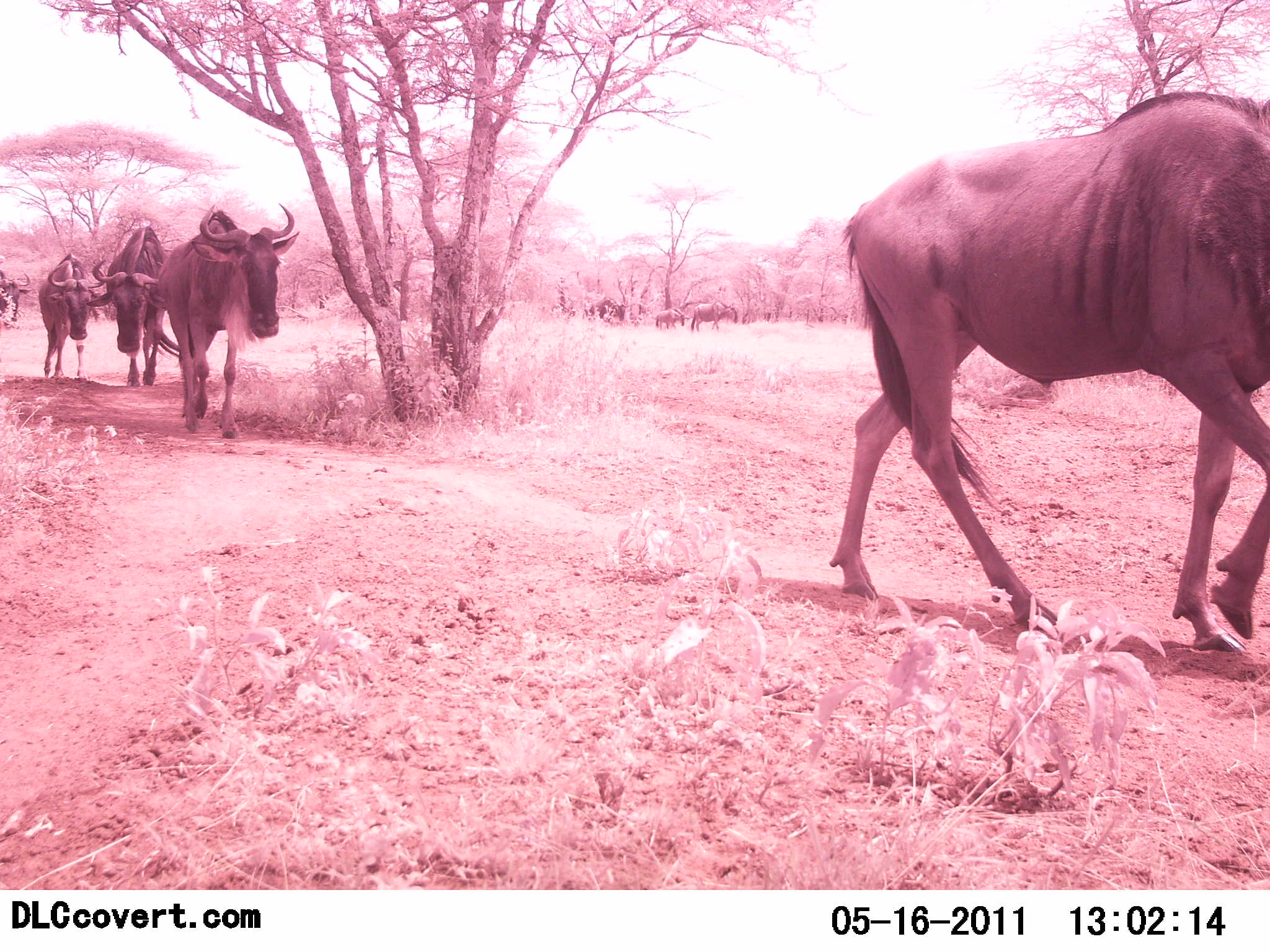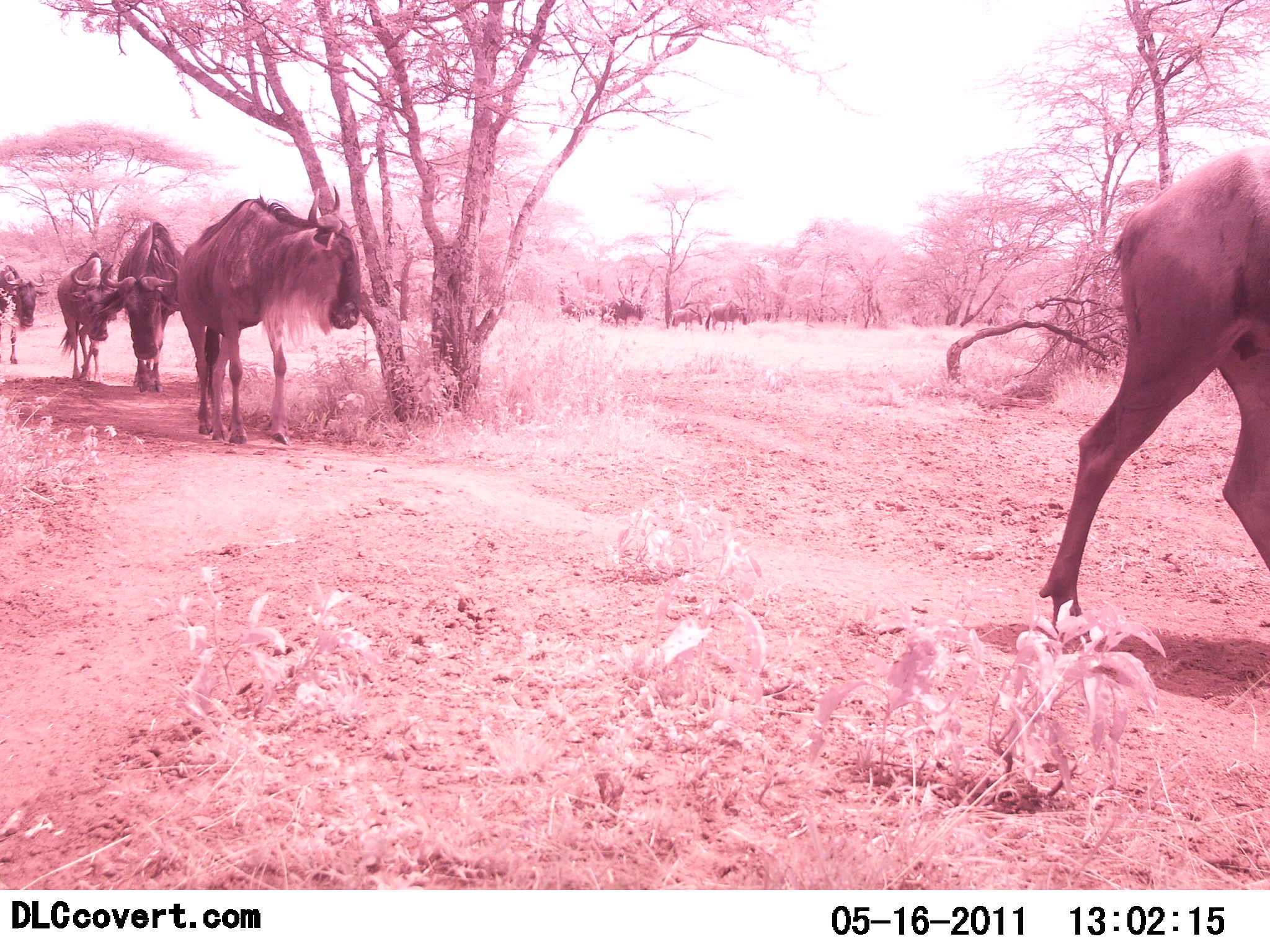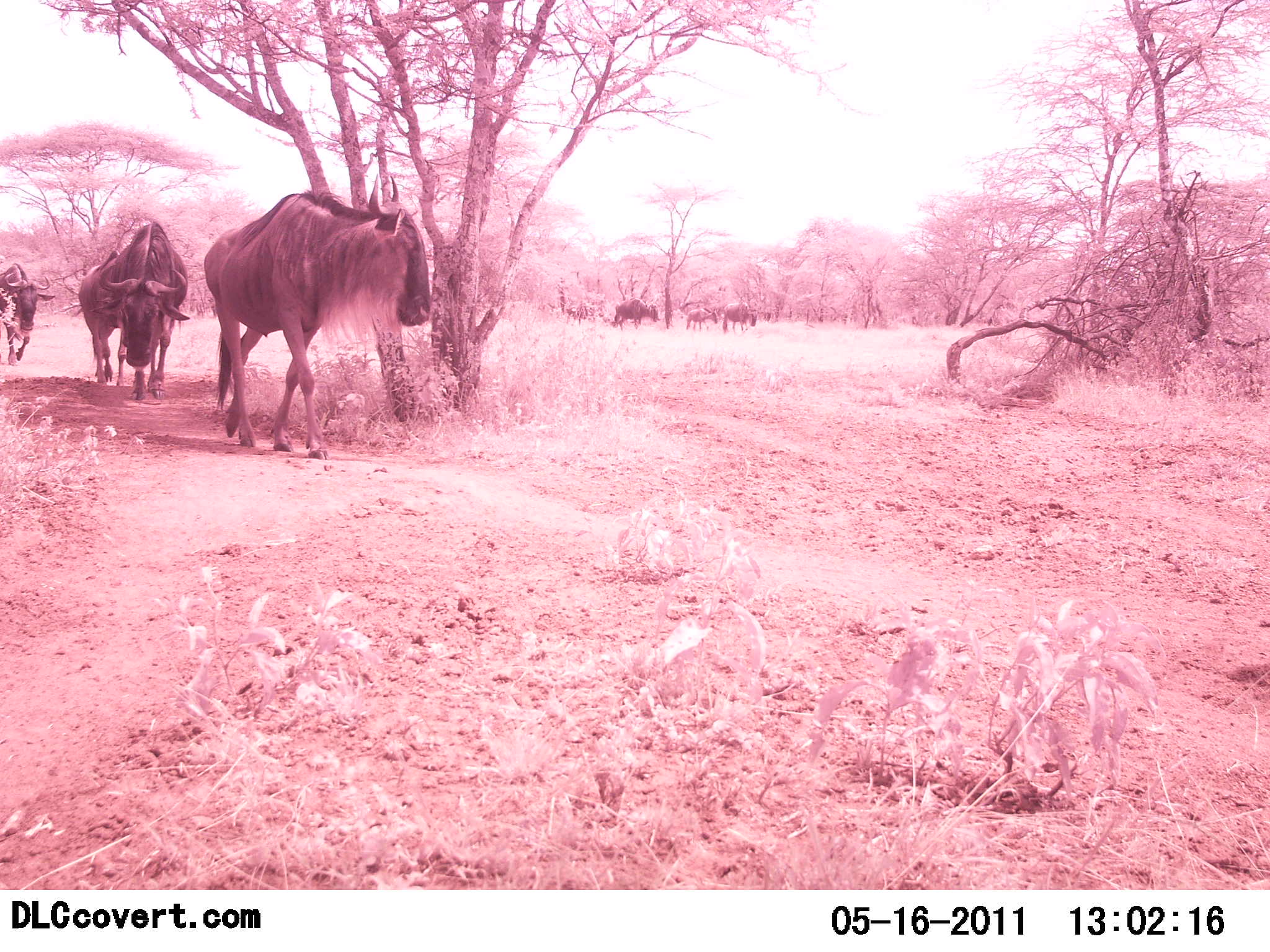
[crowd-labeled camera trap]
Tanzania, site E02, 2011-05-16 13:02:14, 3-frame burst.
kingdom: Animalia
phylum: Chordata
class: Mammalia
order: Artiodactyla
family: Bovidae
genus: Connochaetes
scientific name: Connochaetes taurinus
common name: blue wildebeest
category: wildebeest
Wildebeest (blue wildebeest) (Connochaetes taurinus), count 8. Behavior (volunteer vote fractions): standing 0%, resting 0%, moving 100%, interacting 0%. Young present (vote fraction): 0%. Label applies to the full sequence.